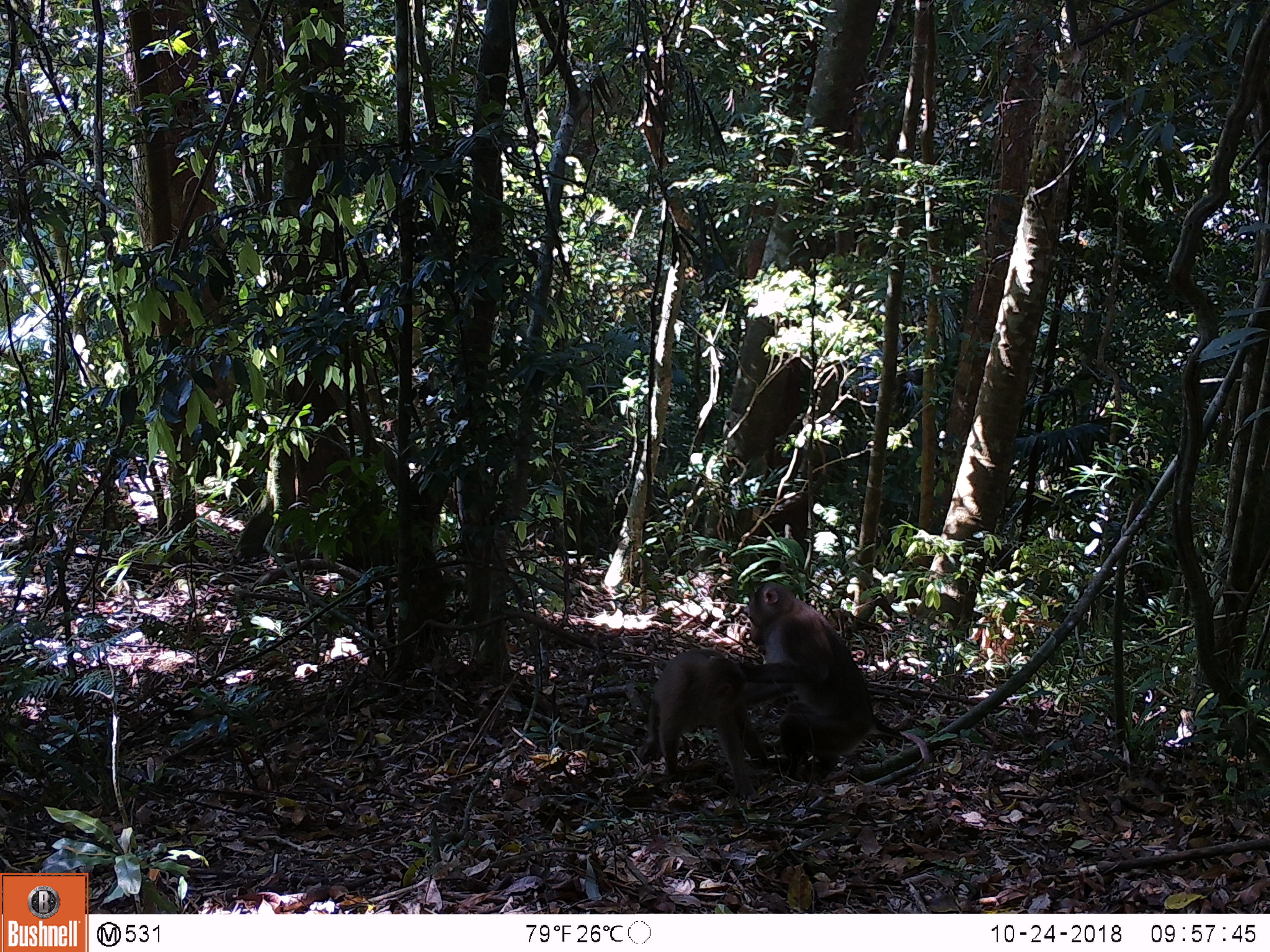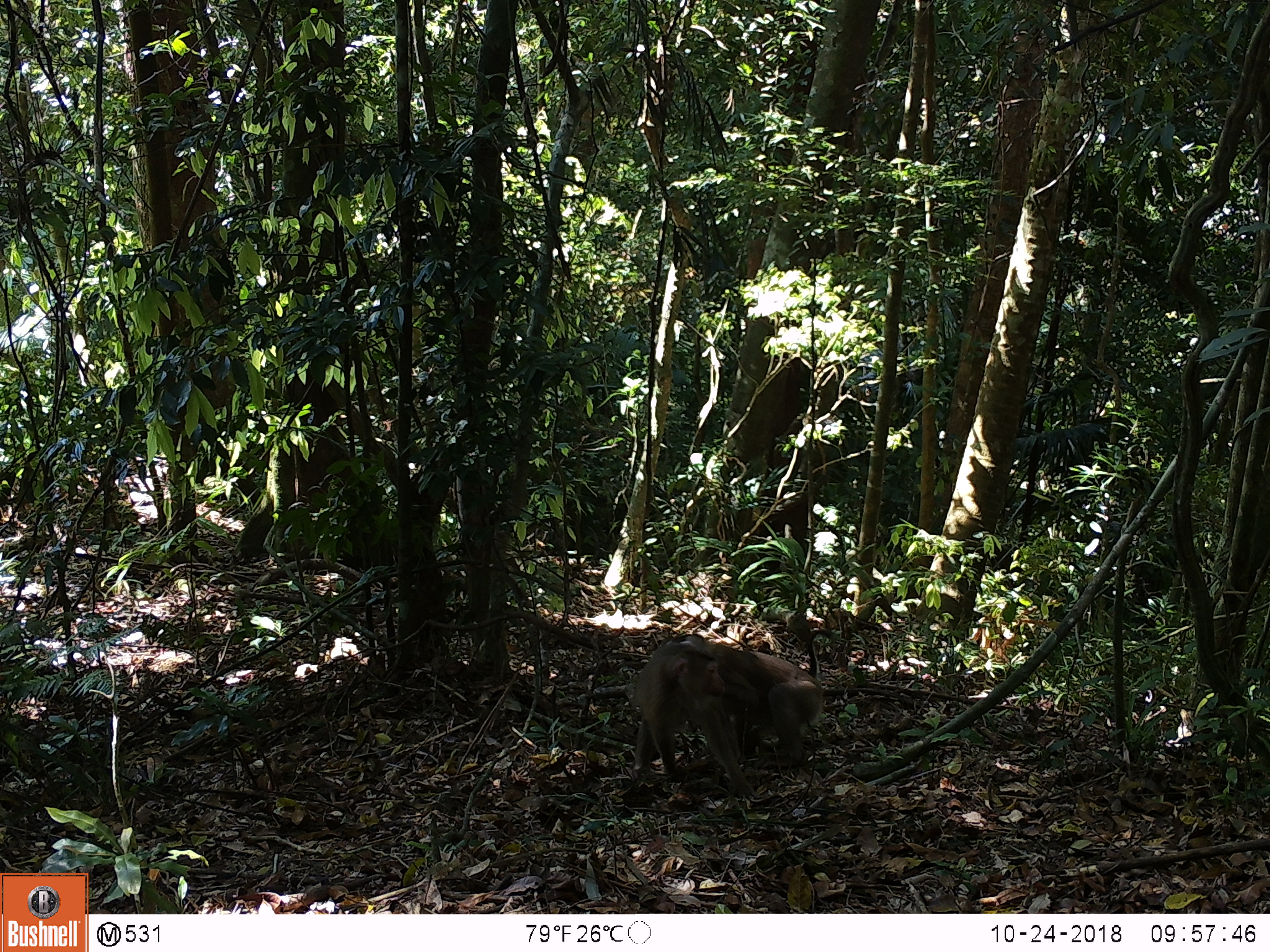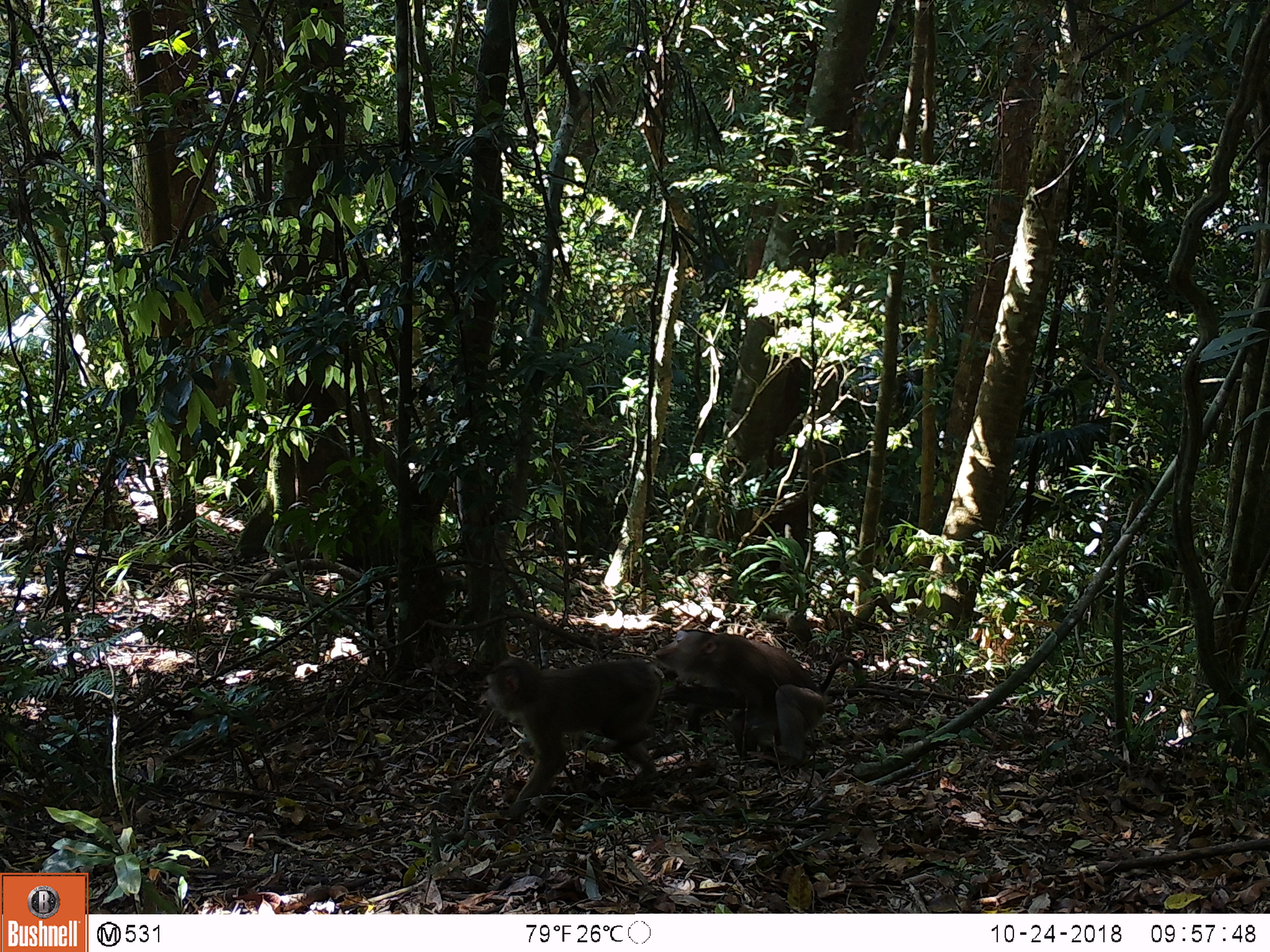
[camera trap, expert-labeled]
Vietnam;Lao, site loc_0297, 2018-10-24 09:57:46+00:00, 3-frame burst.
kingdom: Animalia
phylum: Chordata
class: Mammalia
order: Primates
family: Cercopithecidae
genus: Macaca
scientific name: Macaca nemestrina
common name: pig-tailed macaque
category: pig tailed macaque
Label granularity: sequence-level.